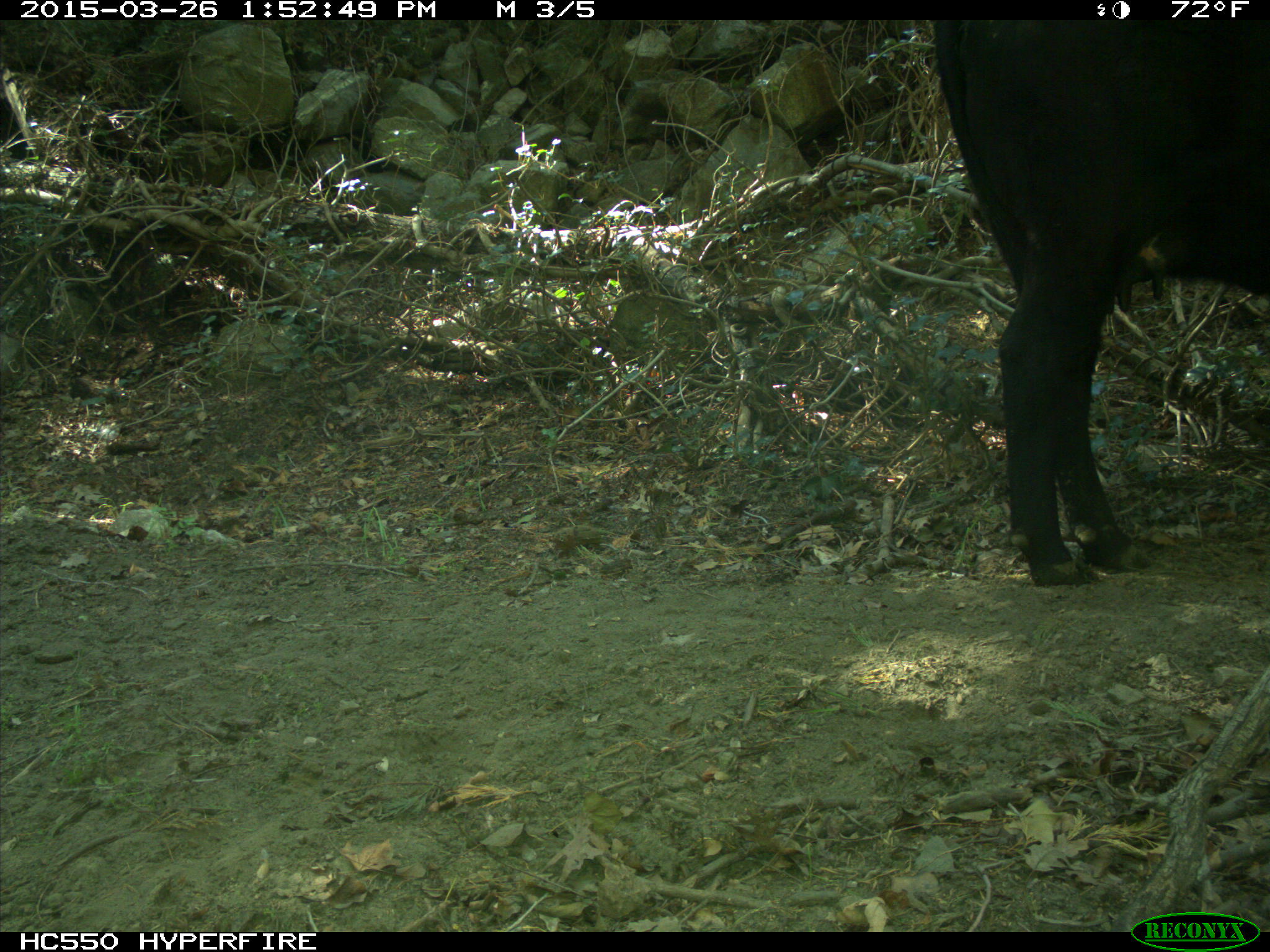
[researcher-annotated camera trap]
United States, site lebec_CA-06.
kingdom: Animalia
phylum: Chordata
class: Mammalia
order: Artiodactyla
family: Bovidae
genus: Bos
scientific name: Bos taurus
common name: domestic cow